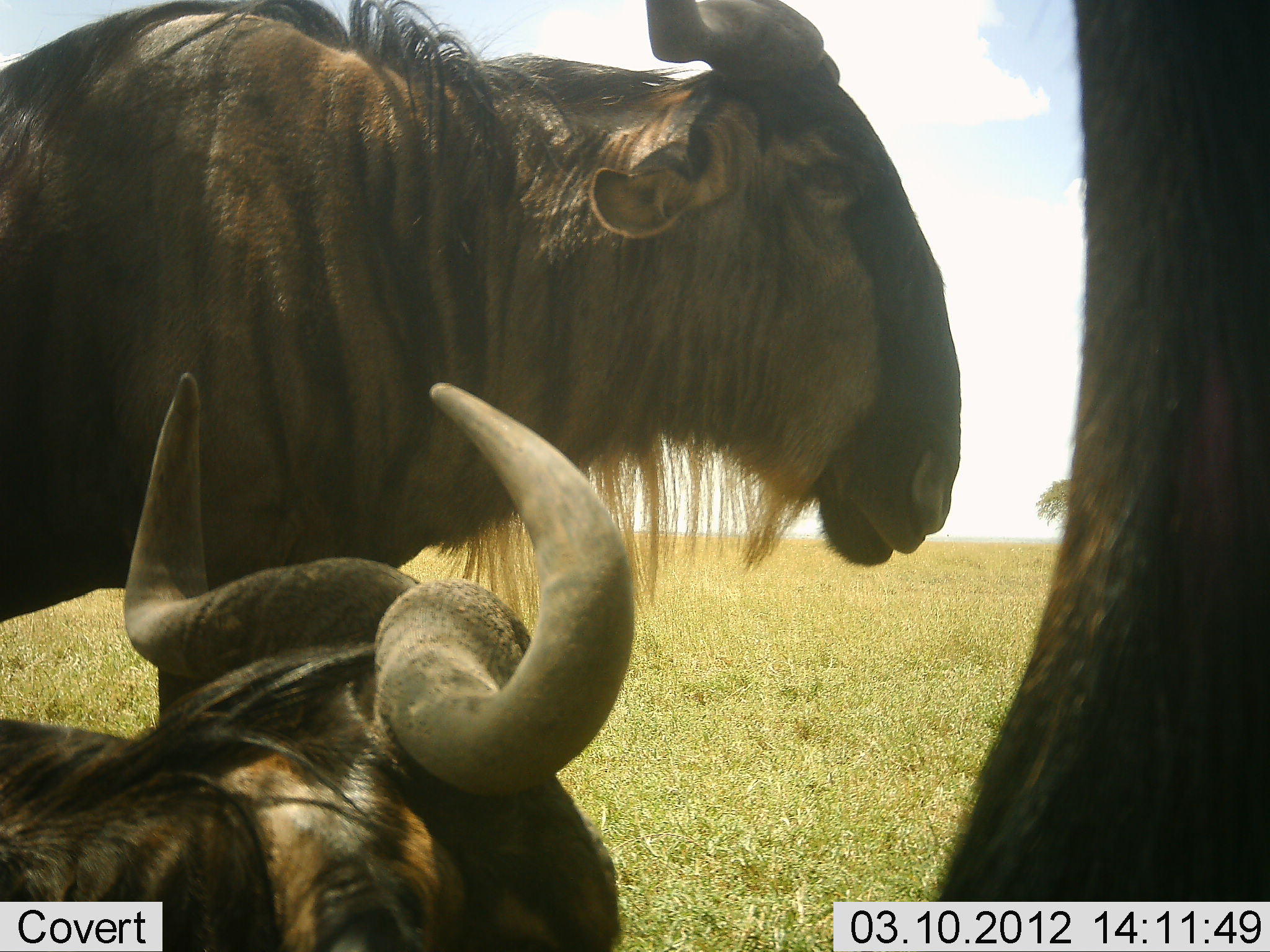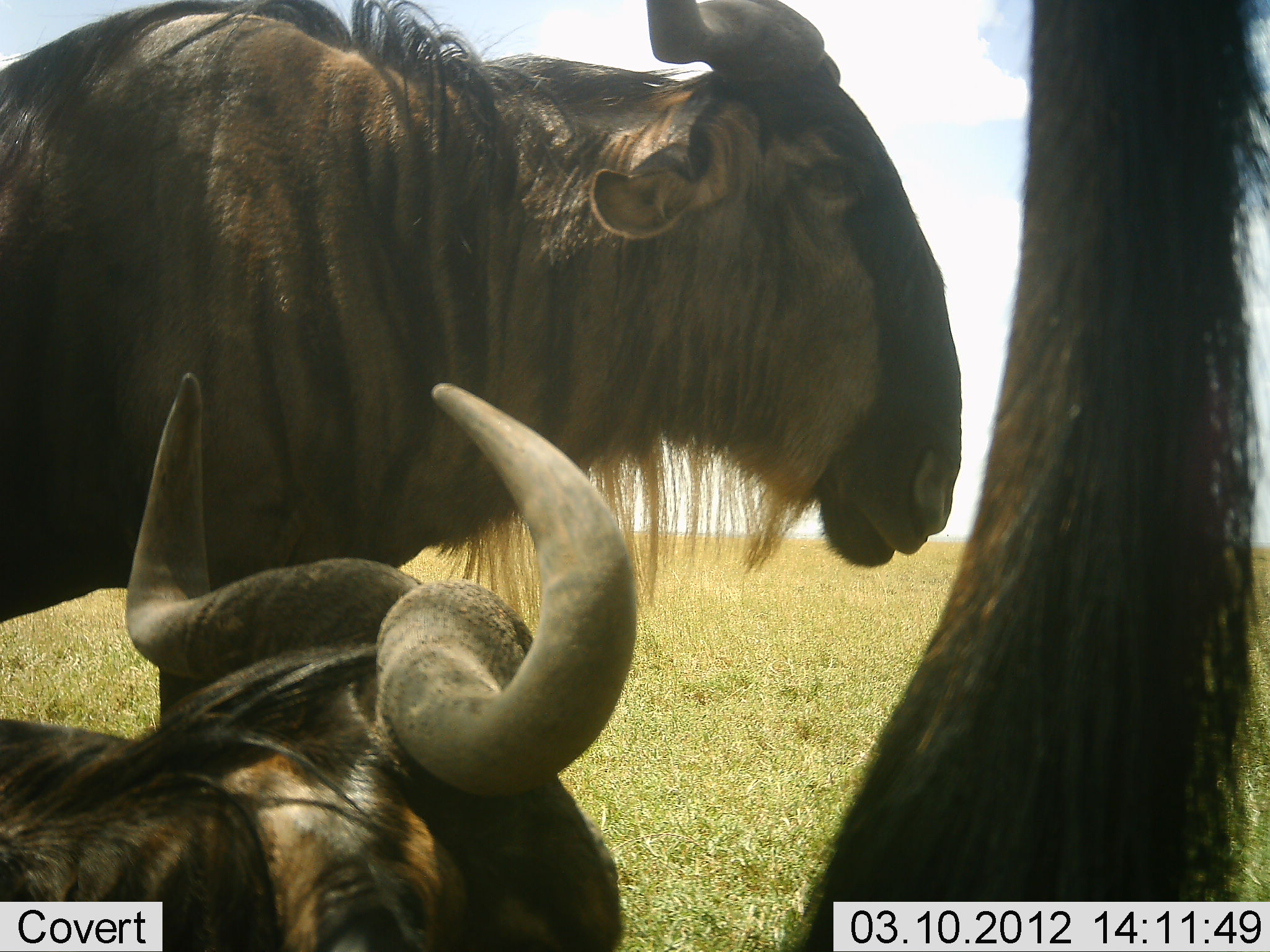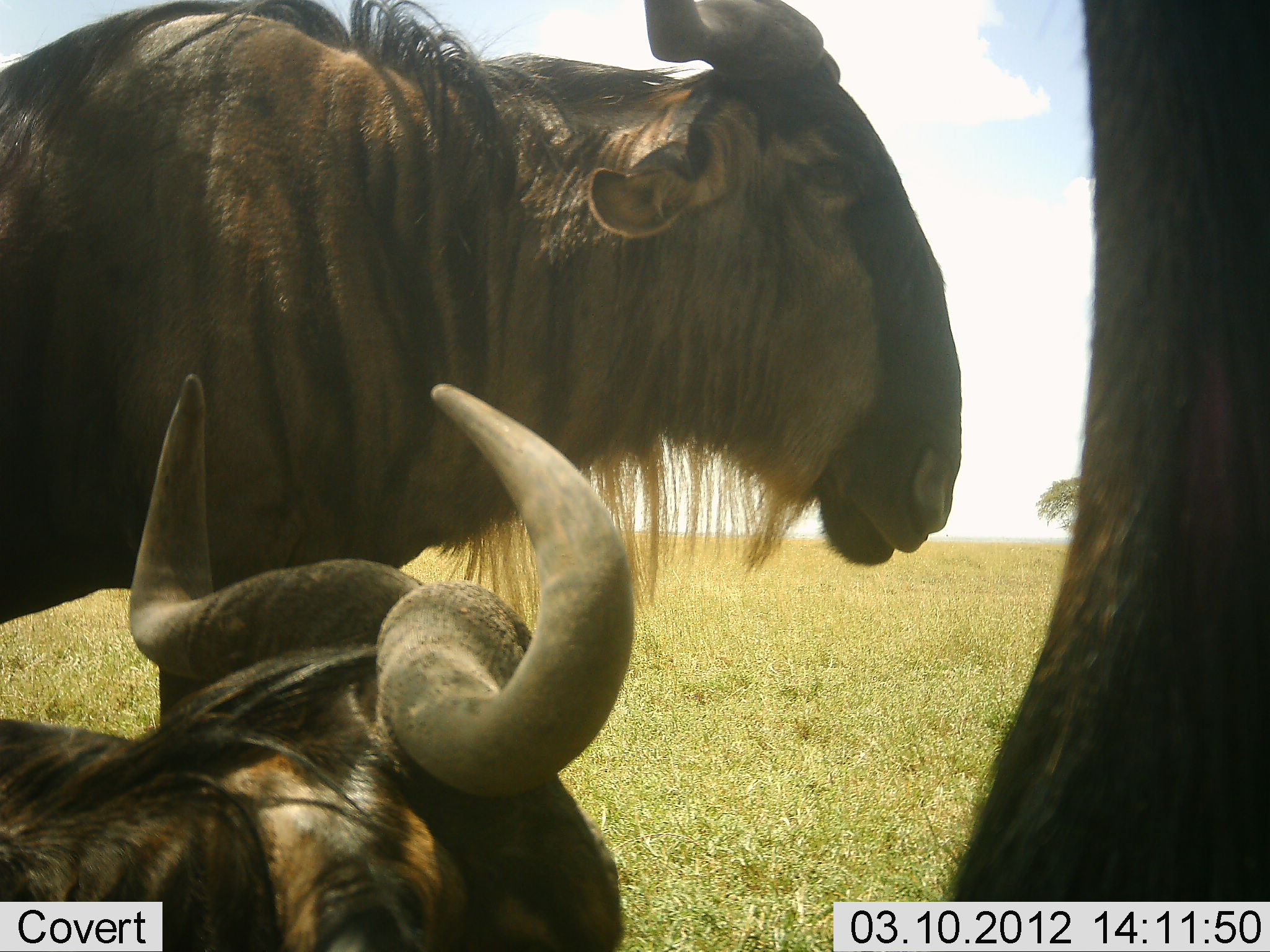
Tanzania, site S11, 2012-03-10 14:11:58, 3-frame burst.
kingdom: Animalia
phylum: Chordata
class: Mammalia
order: Artiodactyla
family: Bovidae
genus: Connochaetes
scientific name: Connochaetes taurinus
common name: blue wildebeest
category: wildebeest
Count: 3.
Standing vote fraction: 80%.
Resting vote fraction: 67%.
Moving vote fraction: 13%.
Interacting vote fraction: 7%.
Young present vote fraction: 0%.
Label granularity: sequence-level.